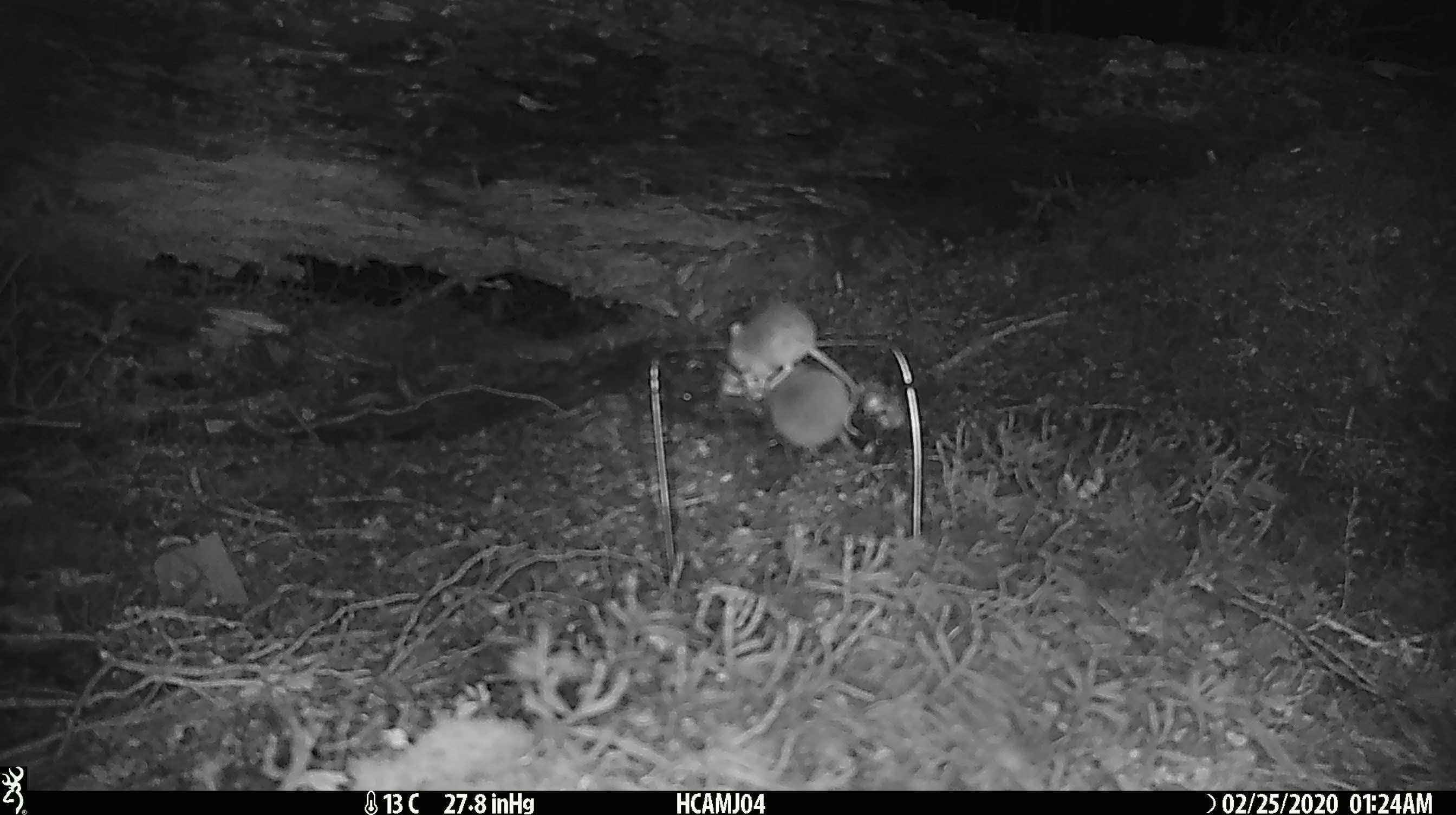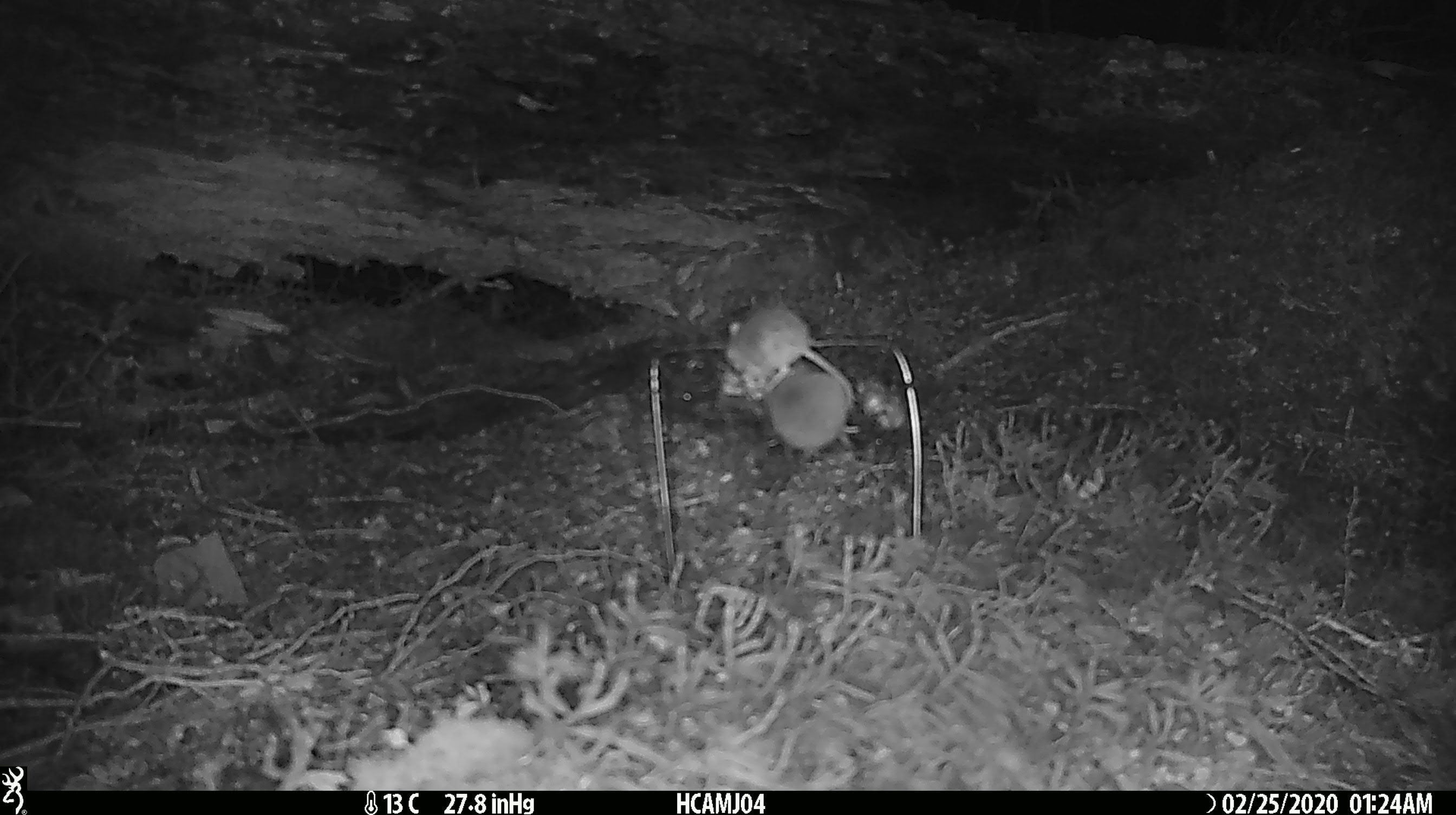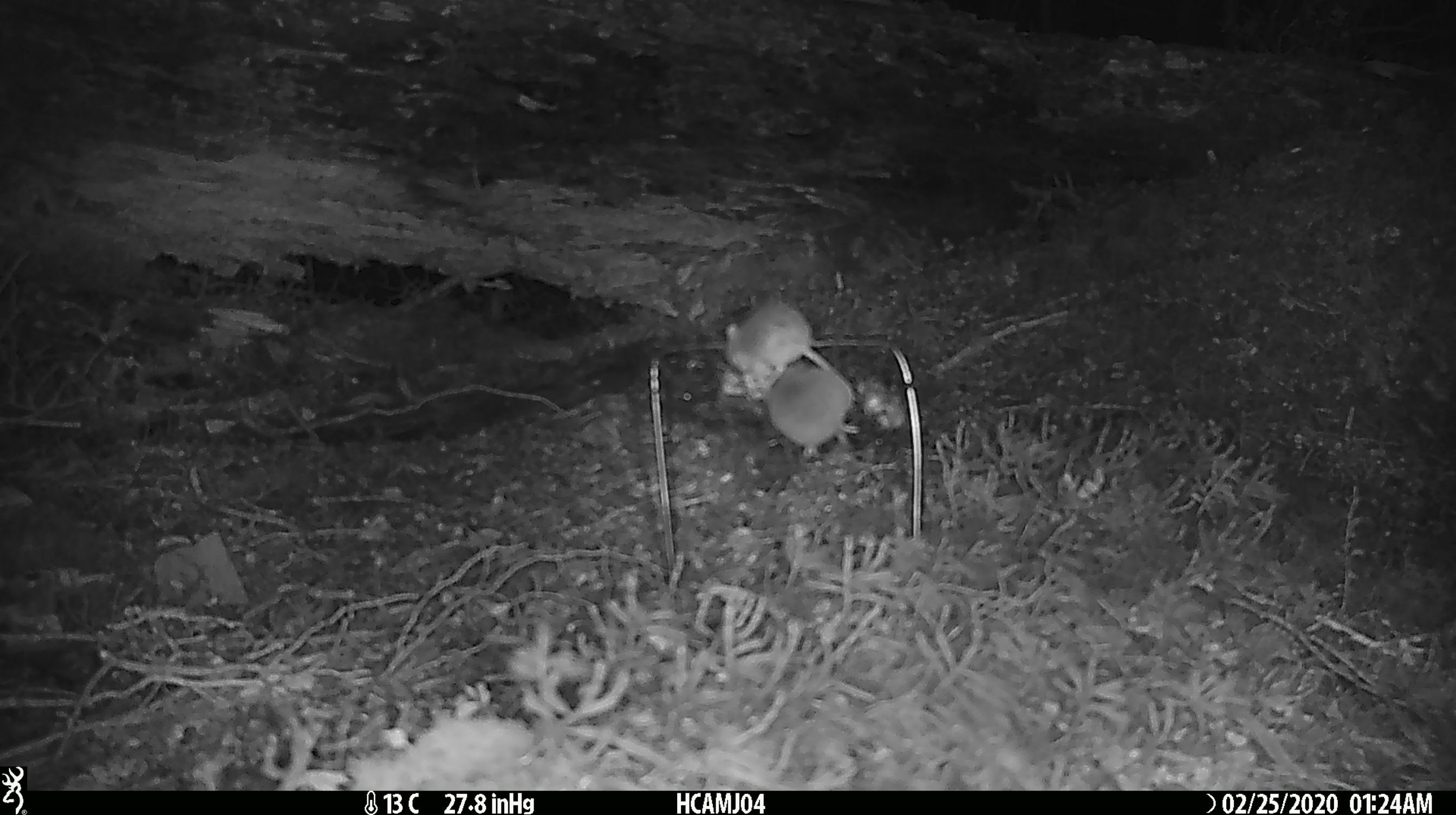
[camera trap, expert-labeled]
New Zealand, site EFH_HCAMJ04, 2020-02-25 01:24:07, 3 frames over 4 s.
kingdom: Animalia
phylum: Chordata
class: Mammalia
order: Rodentia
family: Muridae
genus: Mus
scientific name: Mus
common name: mouse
Mouse (Mus).